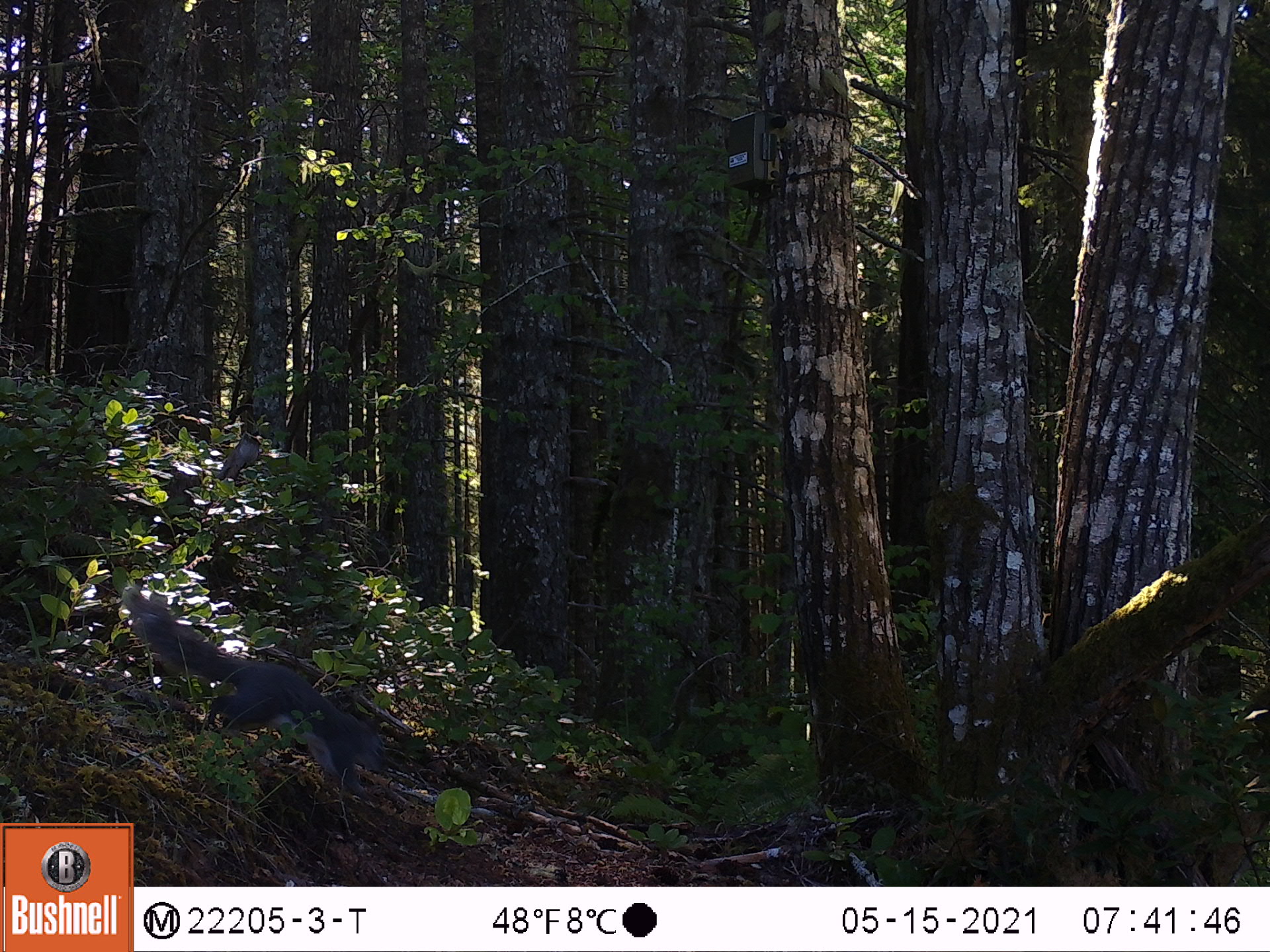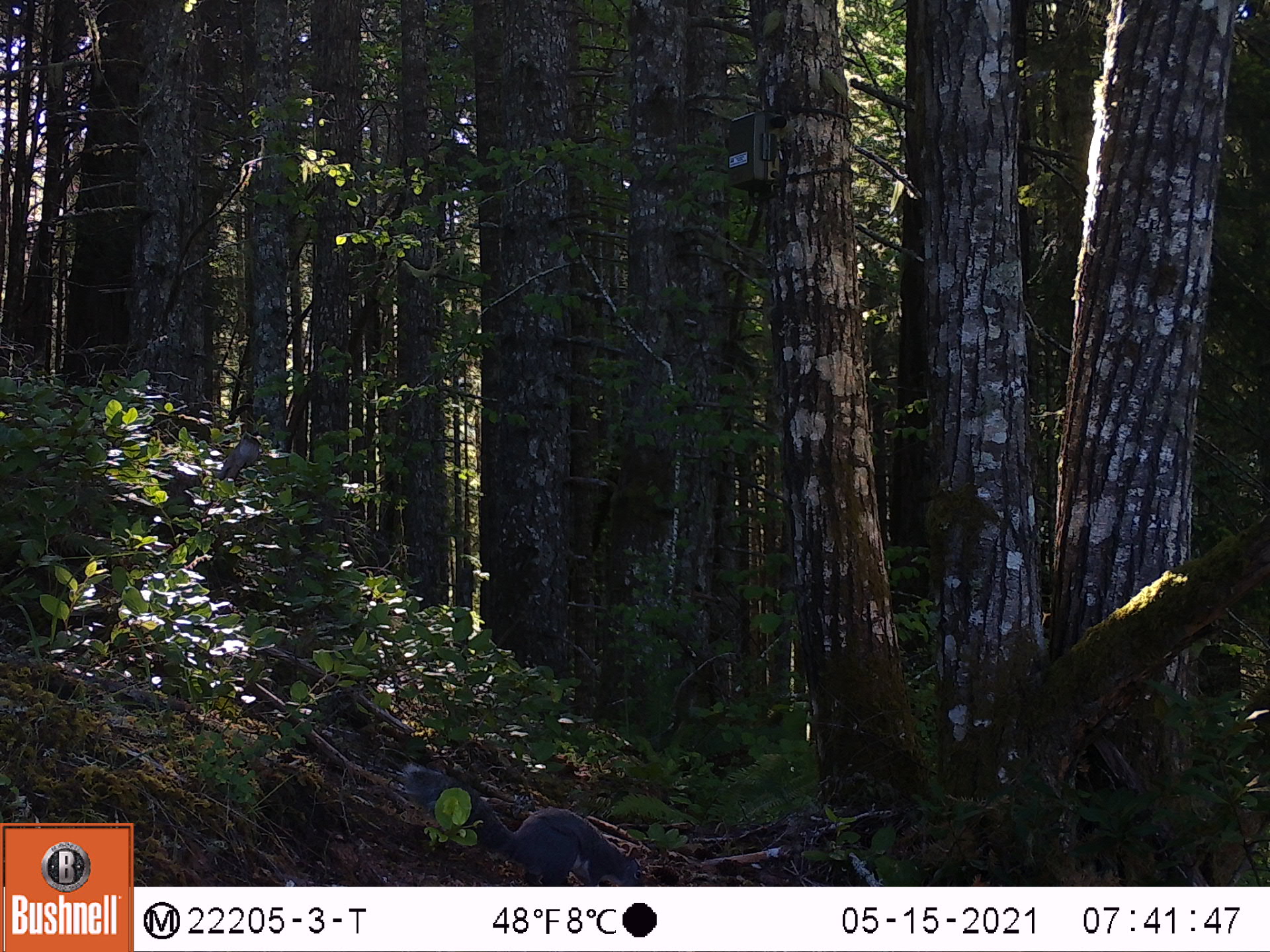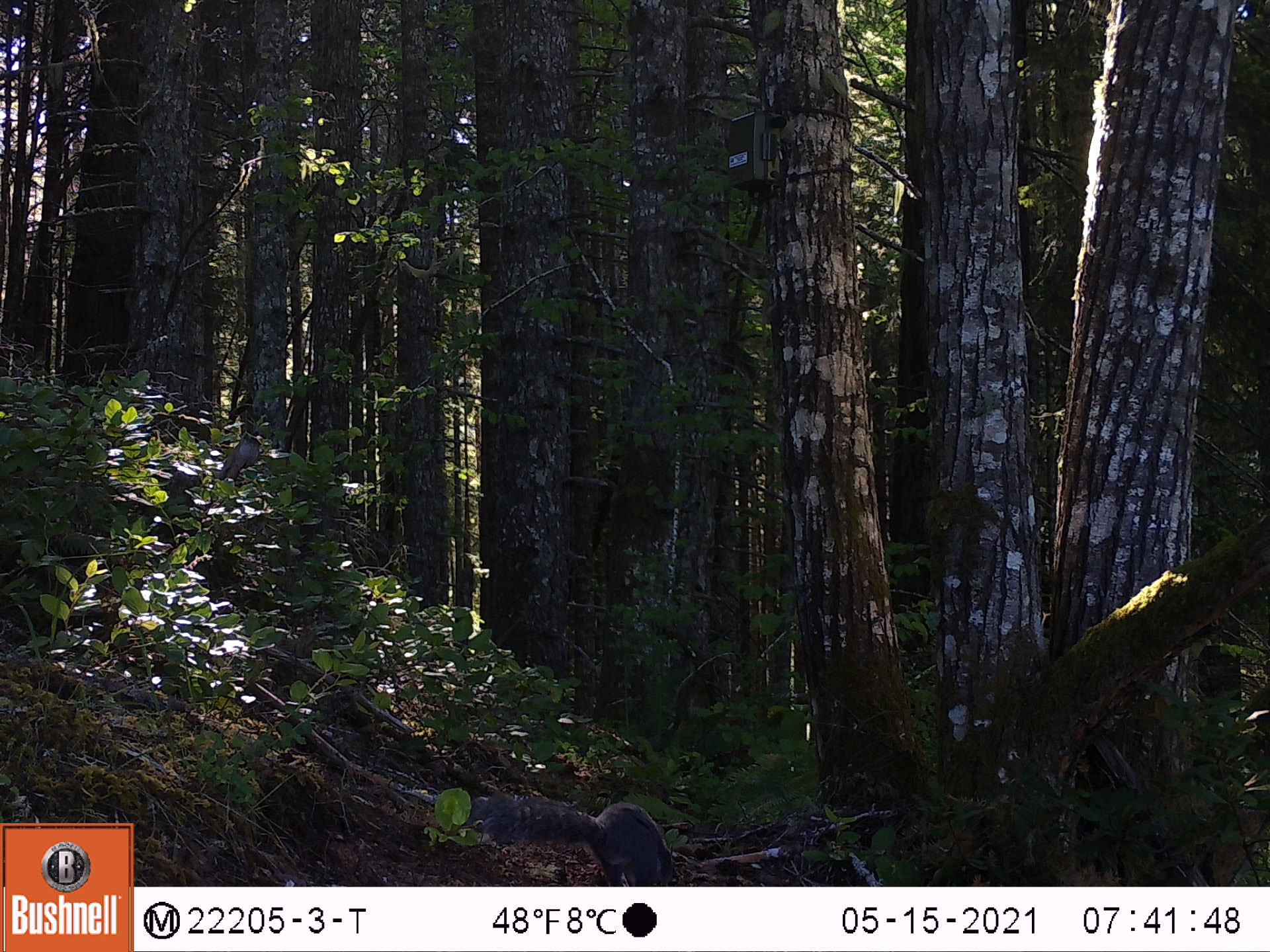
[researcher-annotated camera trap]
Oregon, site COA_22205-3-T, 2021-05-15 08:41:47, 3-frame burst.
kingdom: Animalia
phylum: Chordata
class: Mammalia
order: Rodentia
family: Sciuridae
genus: Sciurus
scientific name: Sciurus griseus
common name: western gray squirrel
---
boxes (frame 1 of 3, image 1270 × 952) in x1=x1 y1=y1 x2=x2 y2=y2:
western gray squirrel: x1=102 y1=582 x2=390 y2=814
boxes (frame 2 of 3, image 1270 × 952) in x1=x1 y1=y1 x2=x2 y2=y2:
western gray squirrel: x1=383 y1=746 x2=667 y2=886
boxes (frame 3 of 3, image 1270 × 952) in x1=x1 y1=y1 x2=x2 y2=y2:
western gray squirrel: x1=463 y1=774 x2=695 y2=886